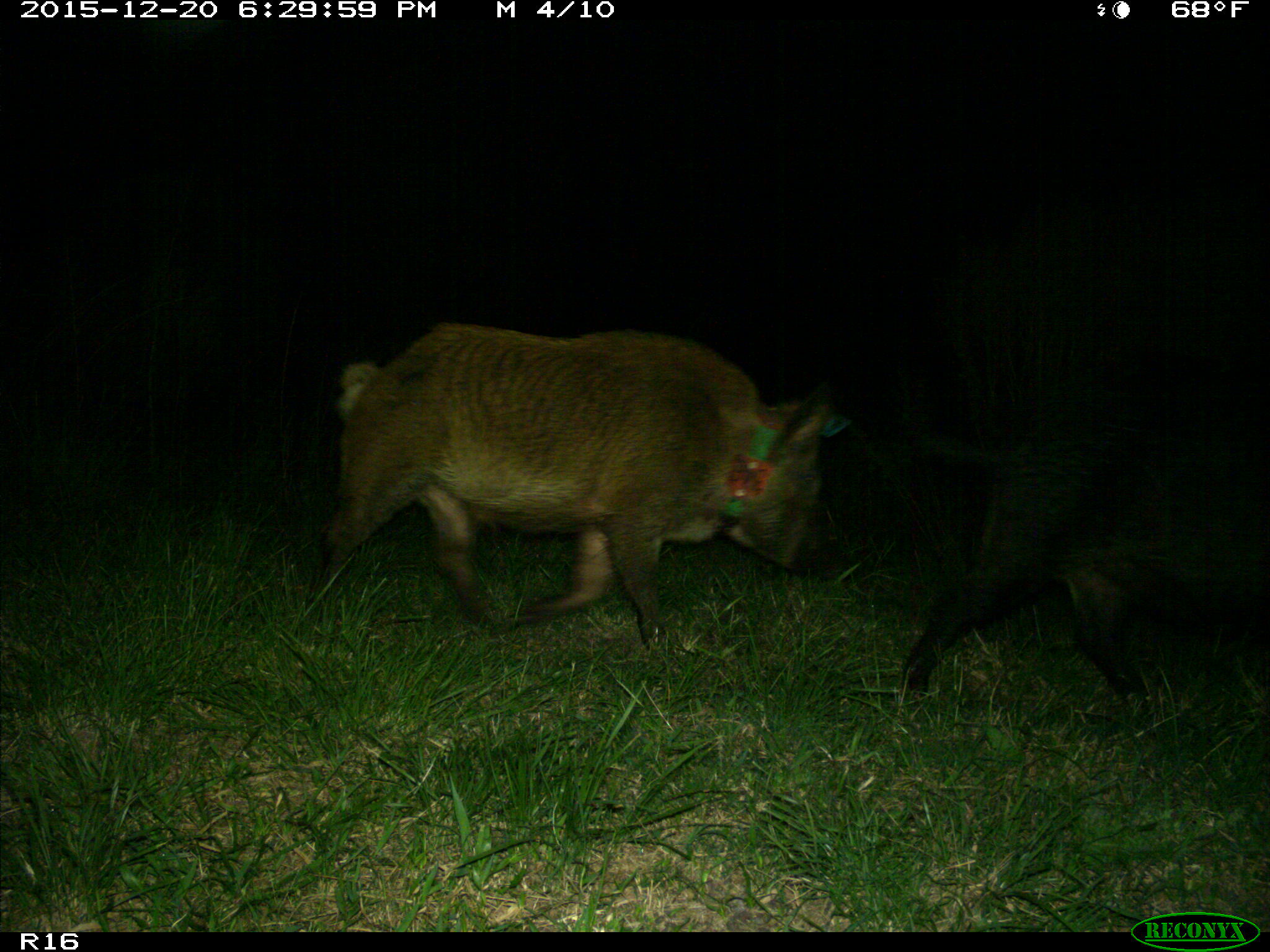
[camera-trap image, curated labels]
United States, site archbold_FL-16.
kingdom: Animalia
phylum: Chordata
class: Mammalia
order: Artiodactyla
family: Suidae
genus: Sus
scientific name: Sus scrofa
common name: wild boar